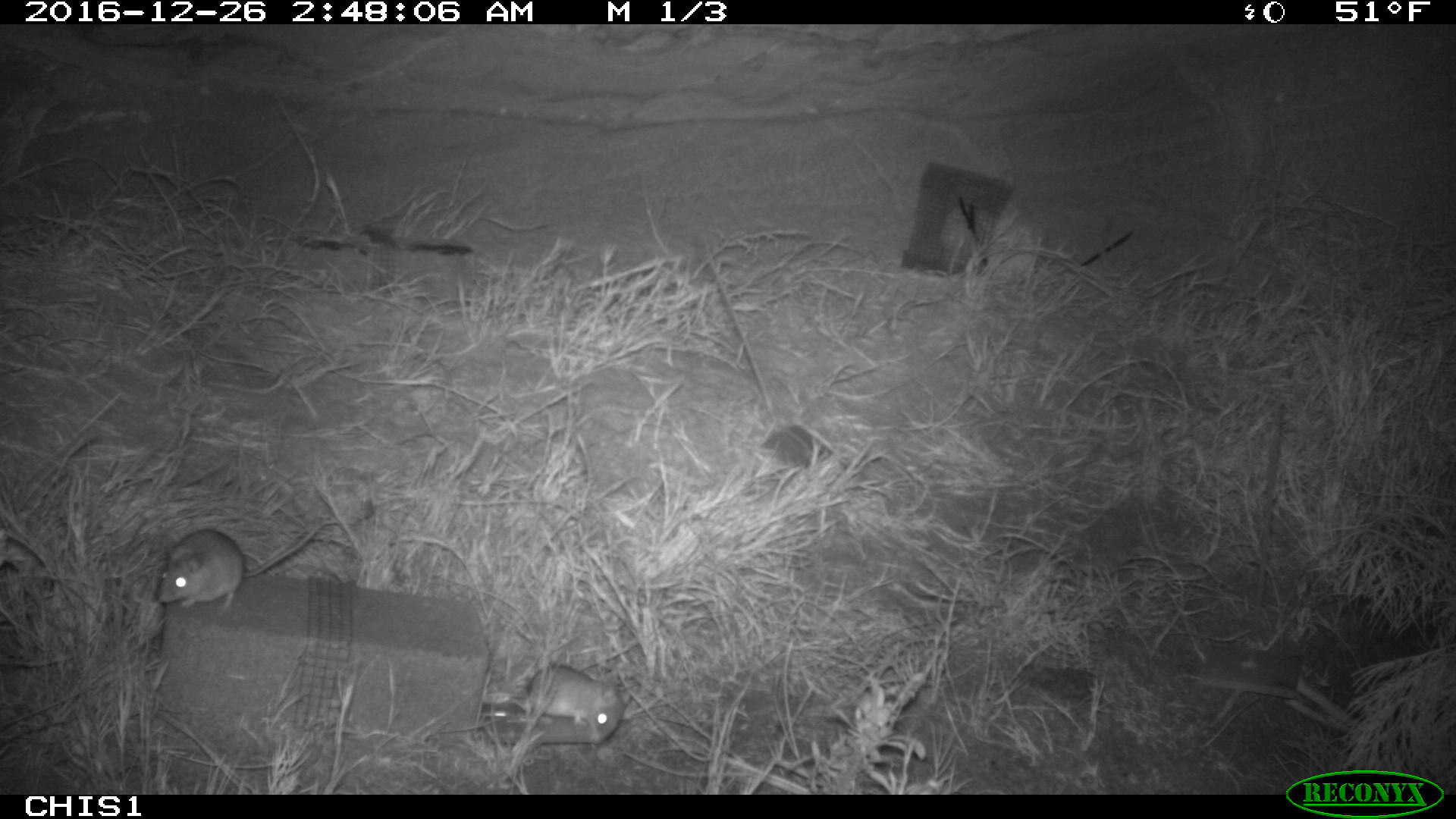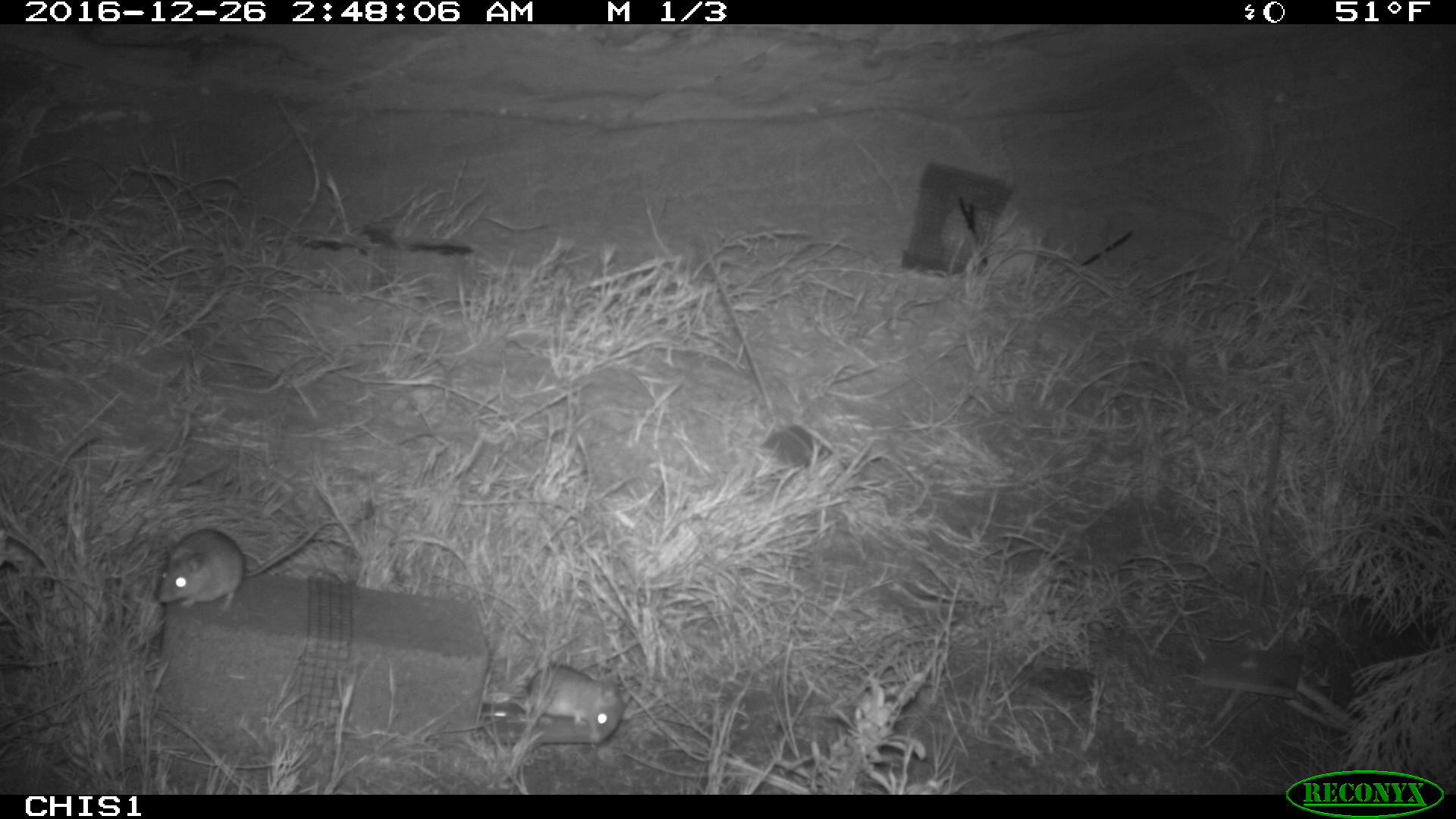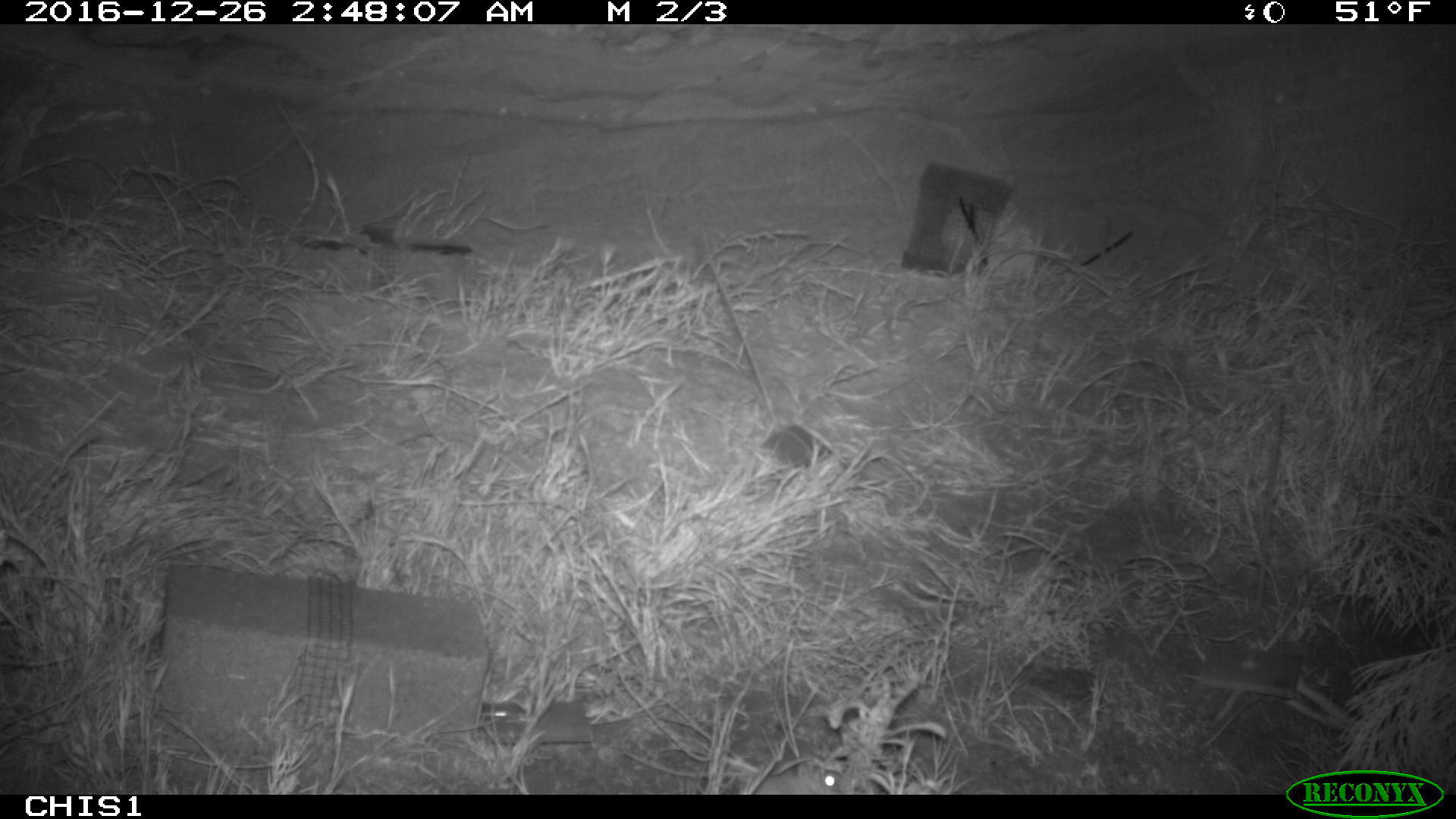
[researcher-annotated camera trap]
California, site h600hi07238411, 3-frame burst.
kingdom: Animalia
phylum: Chordata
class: Mammalia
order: Rodentia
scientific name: Rodentia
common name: rodent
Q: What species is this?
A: Rodent (Rodentia).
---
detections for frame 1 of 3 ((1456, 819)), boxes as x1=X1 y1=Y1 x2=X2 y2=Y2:
rodent: x1=155 y1=522 x2=326 y2=614; x1=524 y1=661 x2=632 y2=745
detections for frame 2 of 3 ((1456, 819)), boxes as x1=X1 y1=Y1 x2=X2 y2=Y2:
rodent: x1=156 y1=518 x2=337 y2=607; x1=505 y1=664 x2=626 y2=743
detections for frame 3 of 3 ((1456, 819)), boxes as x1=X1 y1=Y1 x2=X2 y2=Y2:
rodent: x1=738 y1=759 x2=842 y2=794